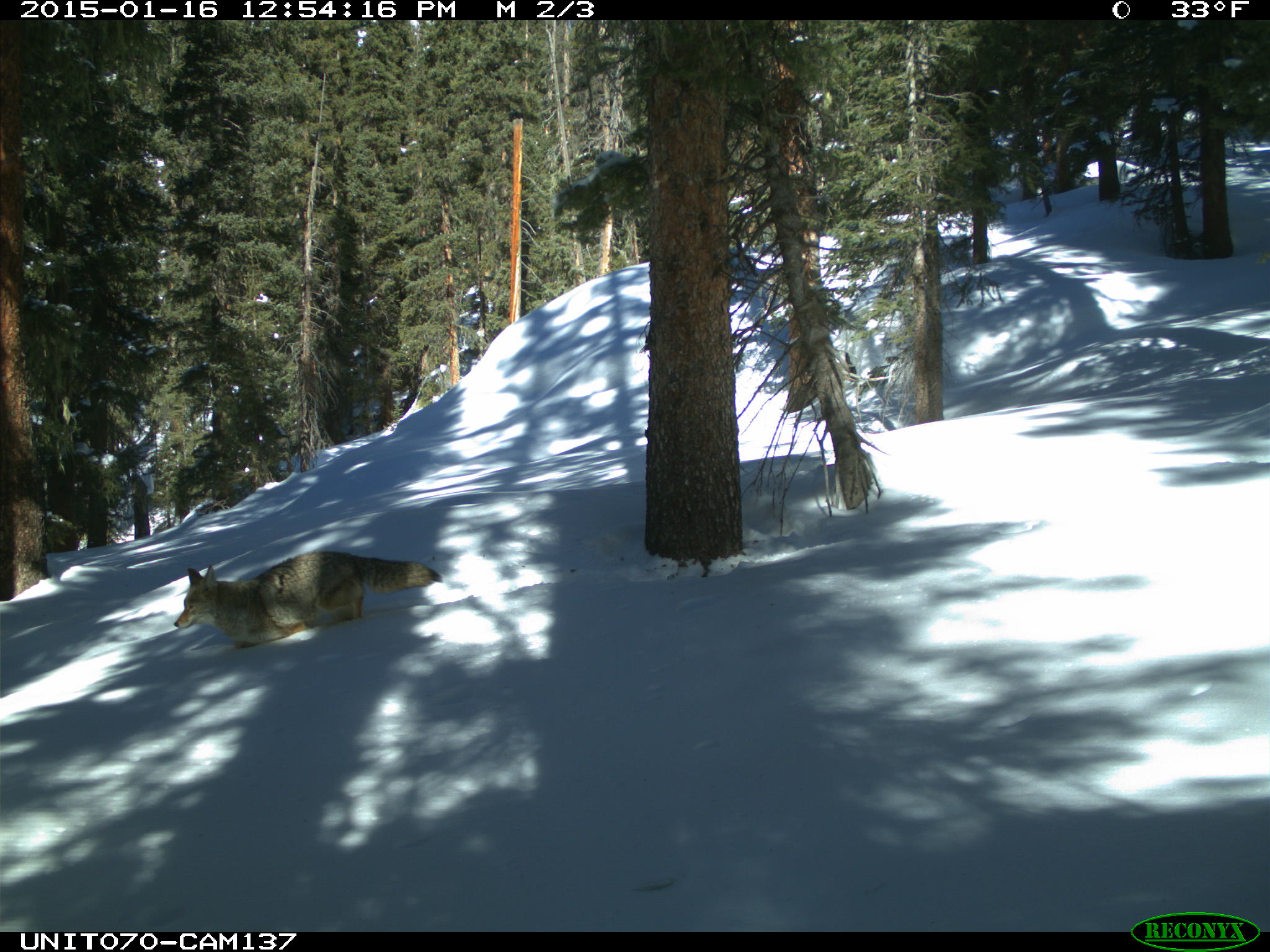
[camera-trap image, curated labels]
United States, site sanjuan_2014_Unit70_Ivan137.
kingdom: Animalia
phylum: Chordata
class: Mammalia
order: Carnivora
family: Canidae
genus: Canis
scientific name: Canis latrans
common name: coyote